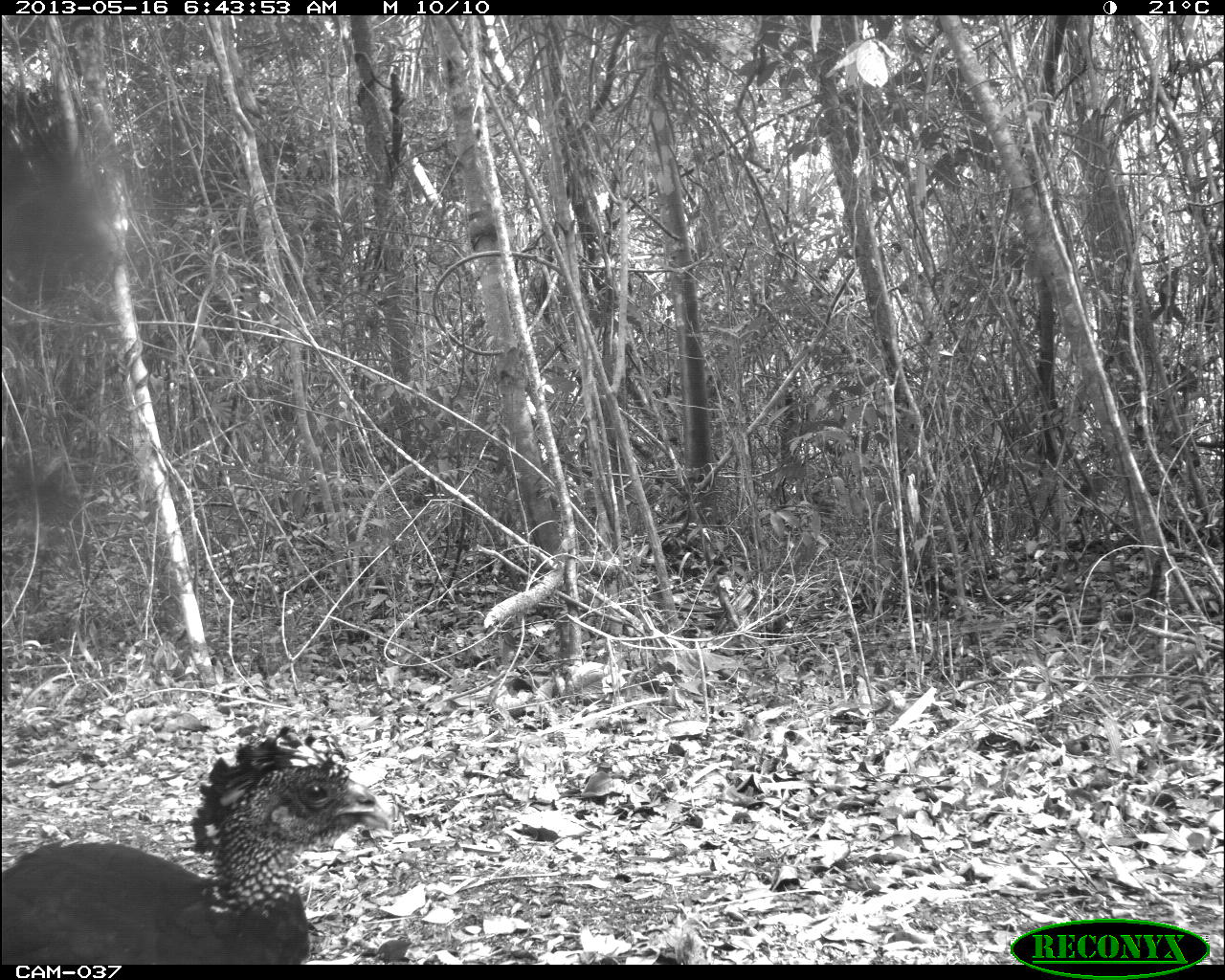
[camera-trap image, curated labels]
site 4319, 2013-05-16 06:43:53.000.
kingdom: Animalia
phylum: Chordata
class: Aves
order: Galliformes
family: Cracidae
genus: Crax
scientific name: Crax rubra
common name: great curassow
Crax rubra (great curassow), count 1, sex female.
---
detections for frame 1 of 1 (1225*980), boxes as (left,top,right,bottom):
crax rubra: (0,722,392,963)